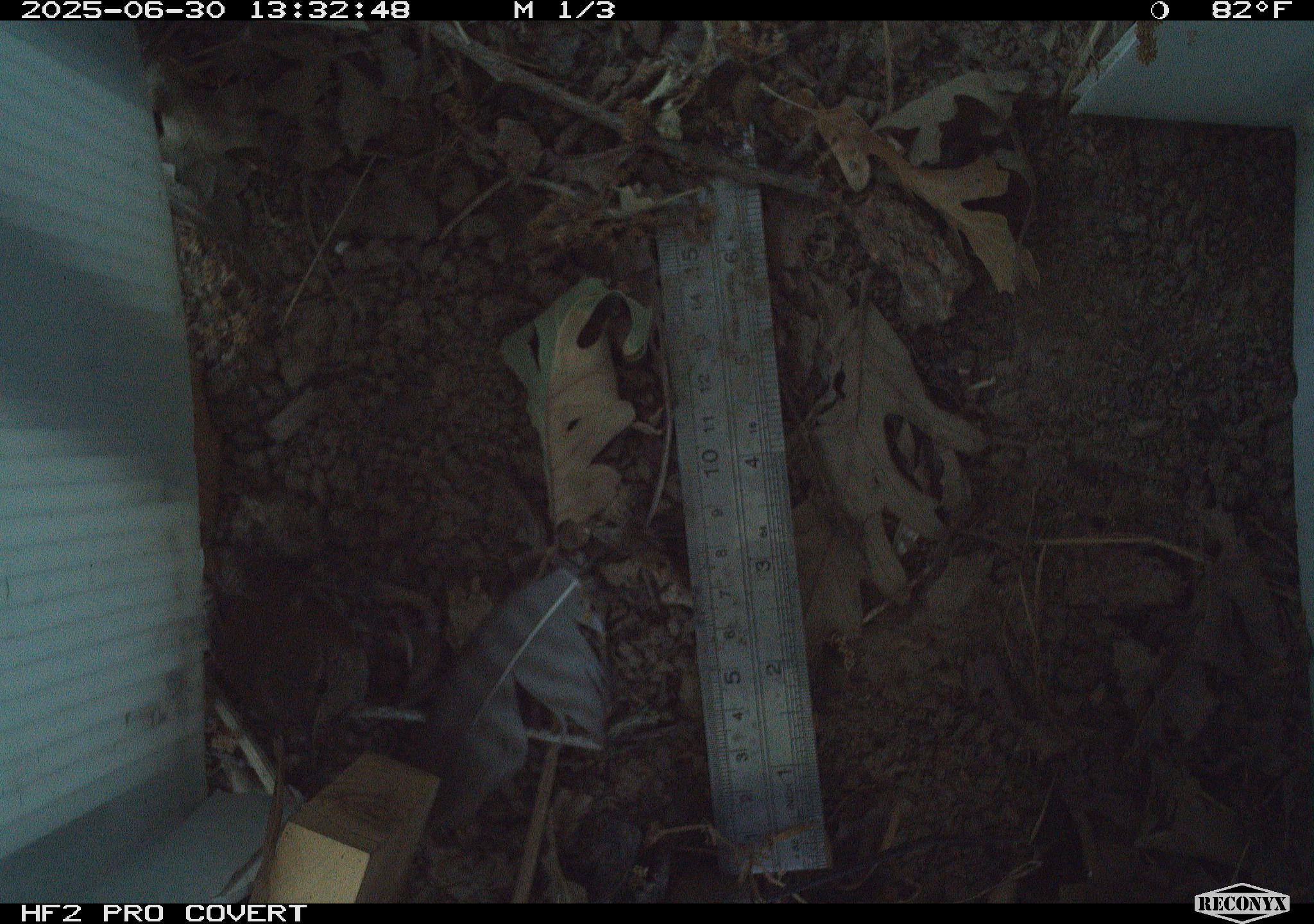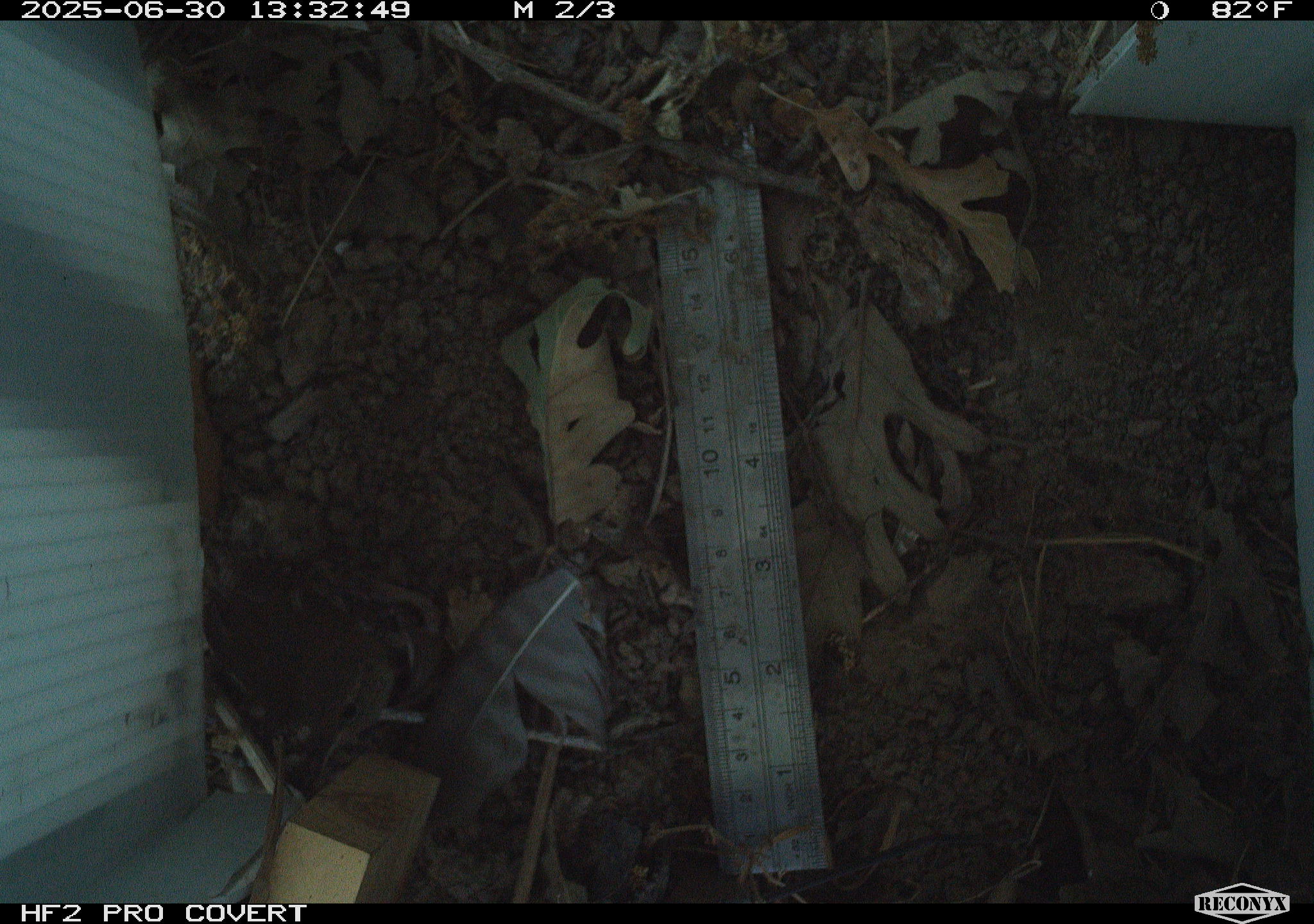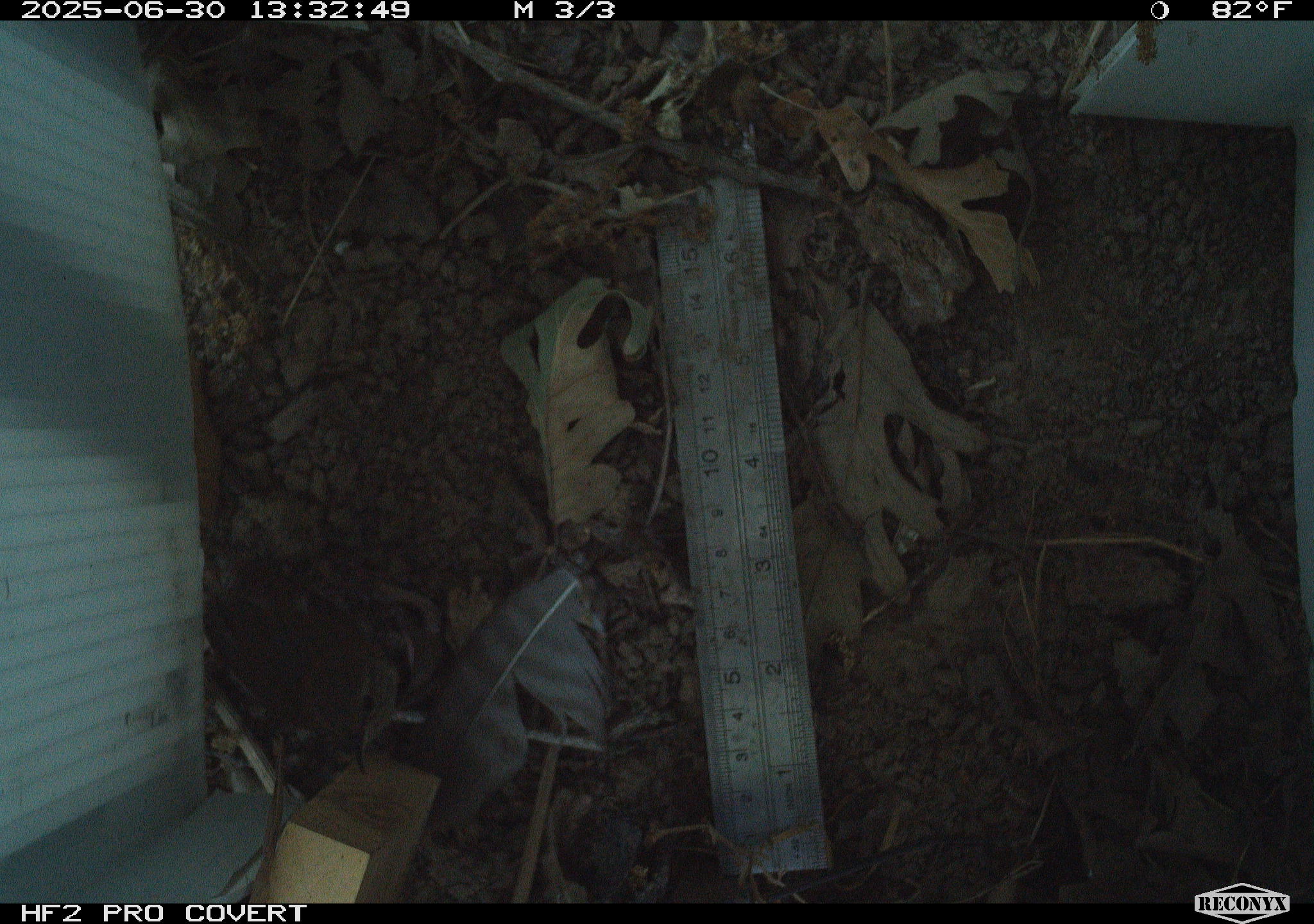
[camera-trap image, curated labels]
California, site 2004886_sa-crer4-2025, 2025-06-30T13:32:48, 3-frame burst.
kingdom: Animalia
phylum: Chordata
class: Aves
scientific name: Aves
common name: bird